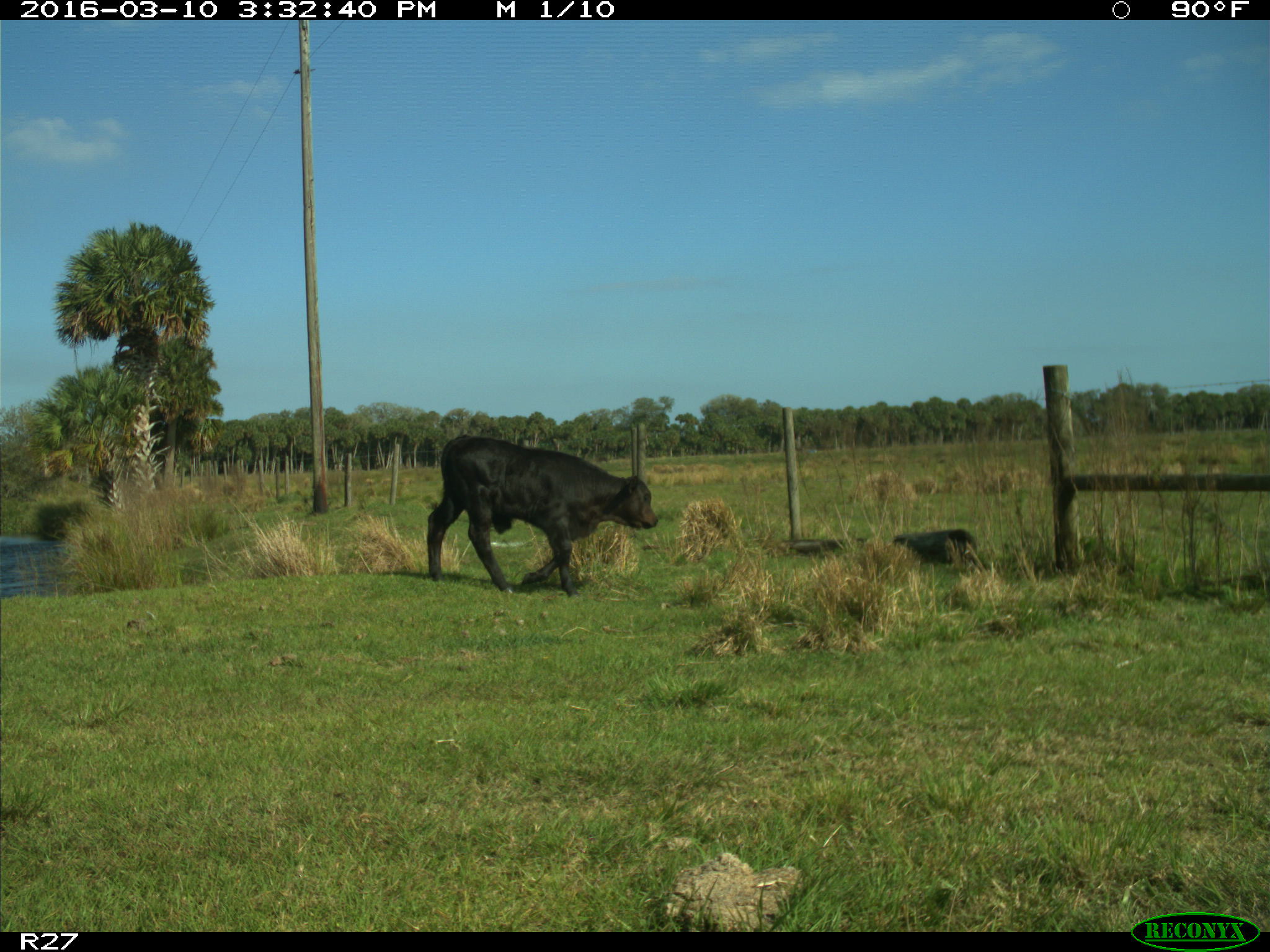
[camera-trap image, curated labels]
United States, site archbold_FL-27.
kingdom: Animalia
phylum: Chordata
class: Mammalia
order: Artiodactyla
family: Bovidae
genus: Bos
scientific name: Bos taurus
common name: domestic cow